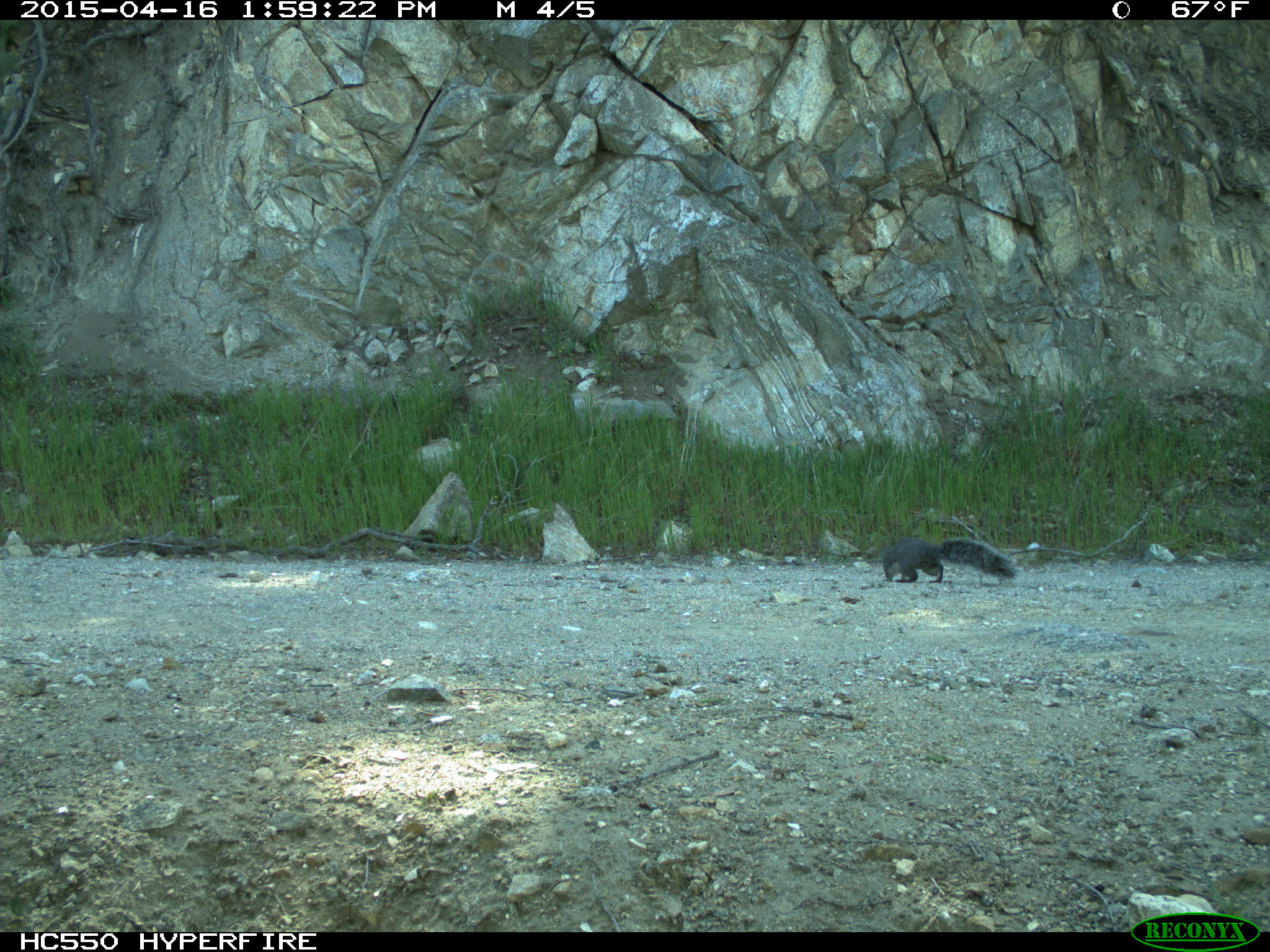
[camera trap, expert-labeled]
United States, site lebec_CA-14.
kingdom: Animalia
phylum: Chordata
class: Mammalia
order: Rodentia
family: Sciuridae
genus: Sciurus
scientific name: Sciurus carolinensis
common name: eastern gray squirrel